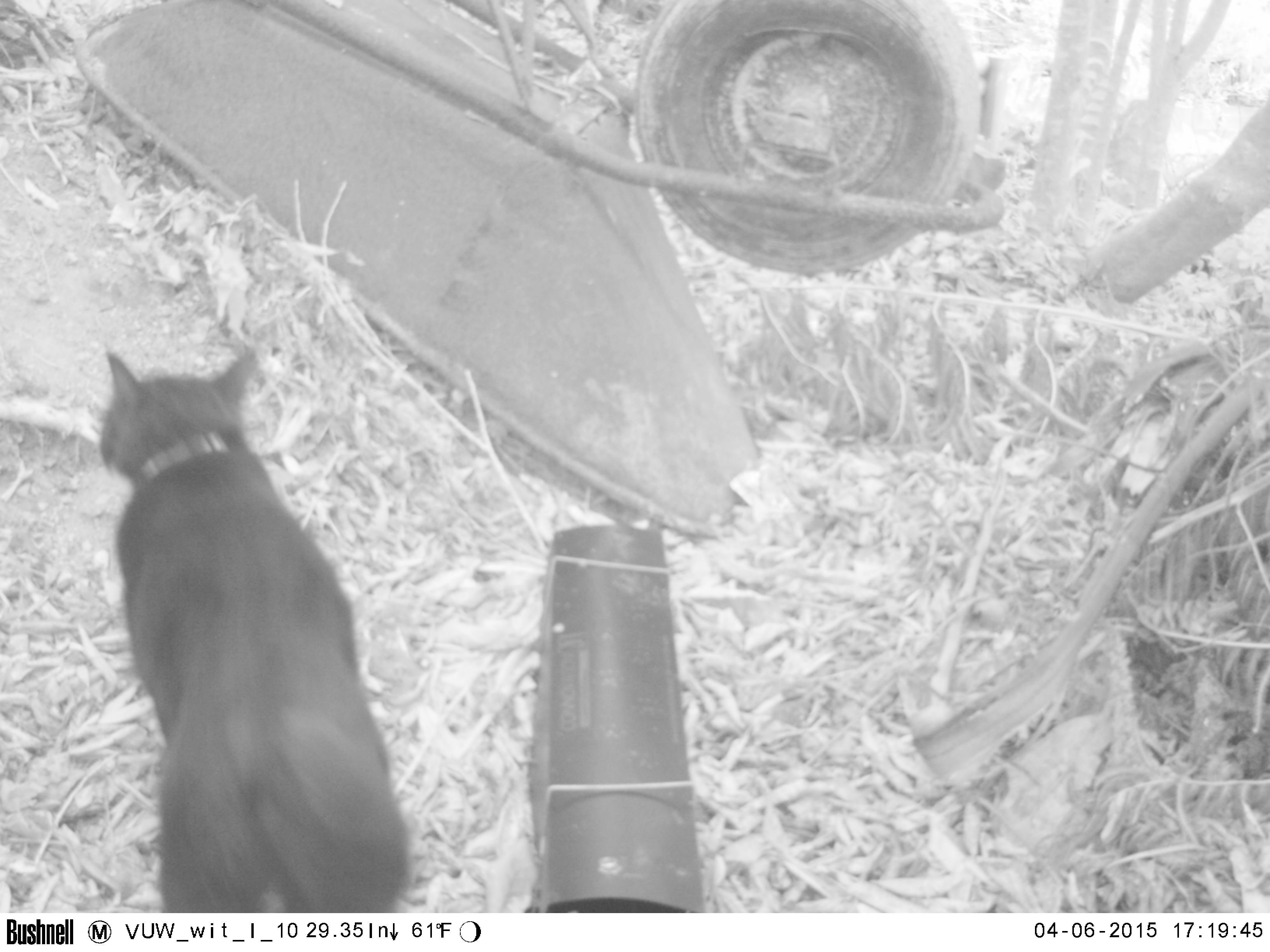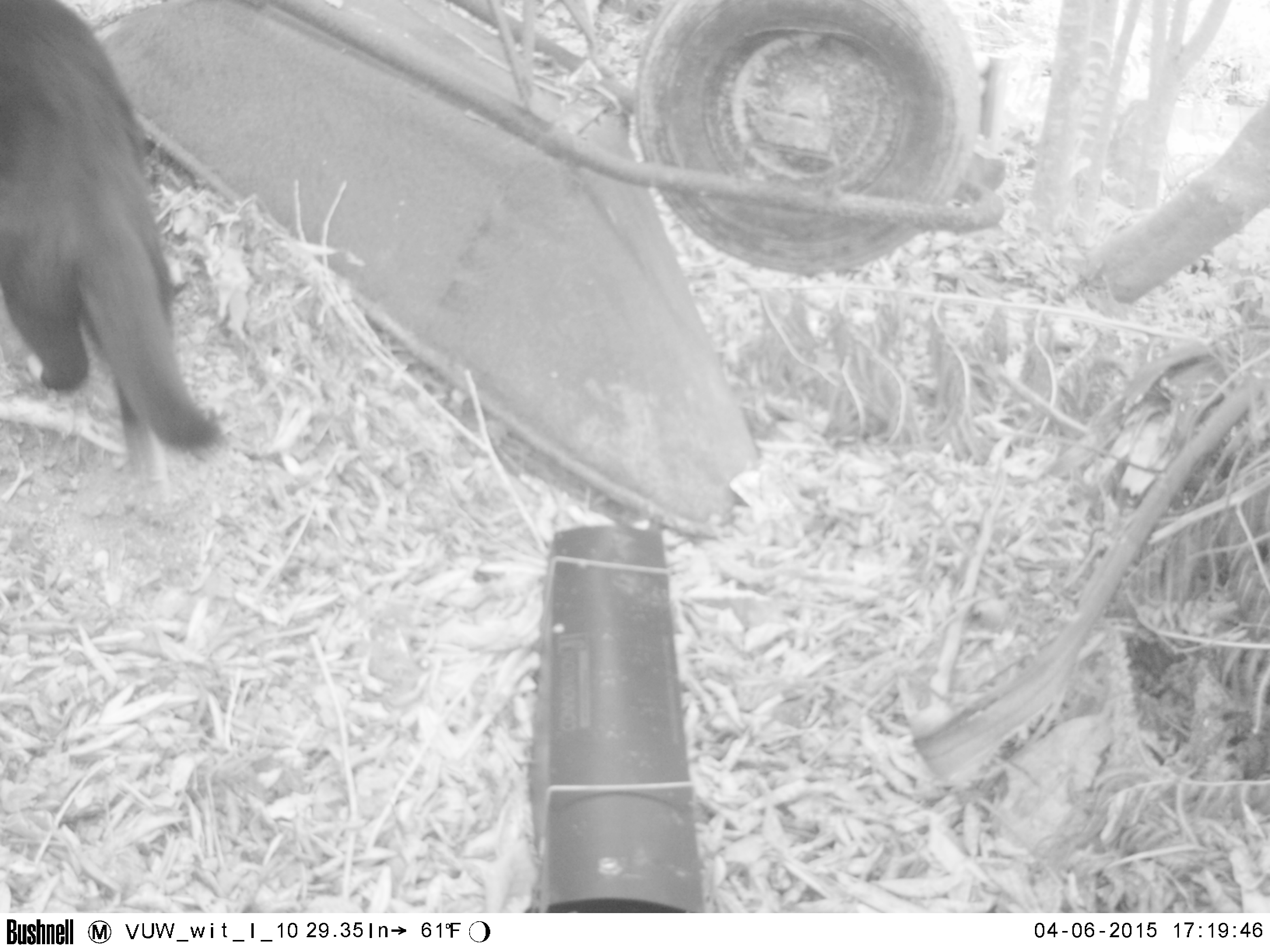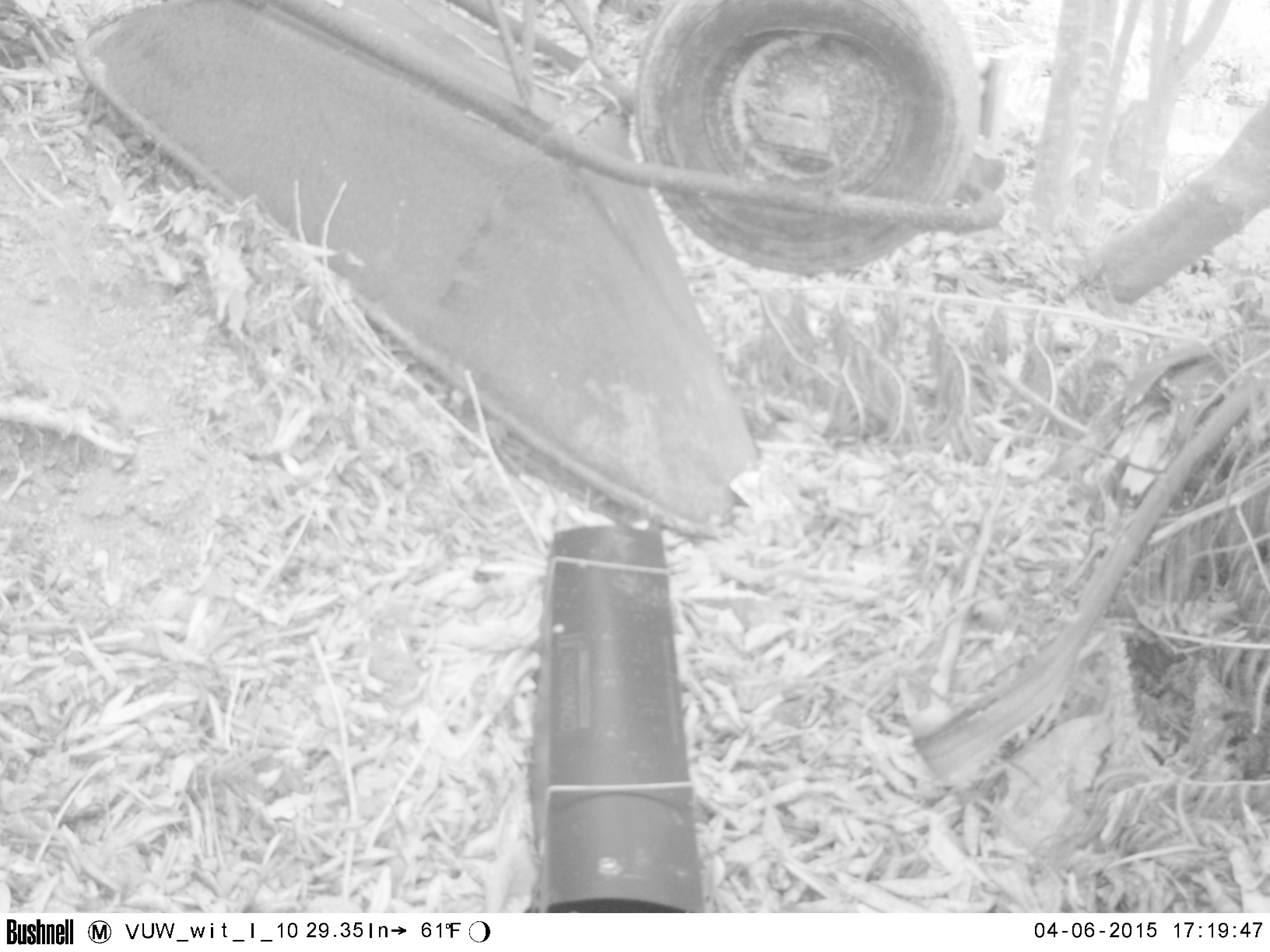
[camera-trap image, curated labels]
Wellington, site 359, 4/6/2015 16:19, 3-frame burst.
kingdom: Animalia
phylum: Chordata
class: Mammalia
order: Carnivora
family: Felidae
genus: Felis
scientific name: Felis catus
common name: cat